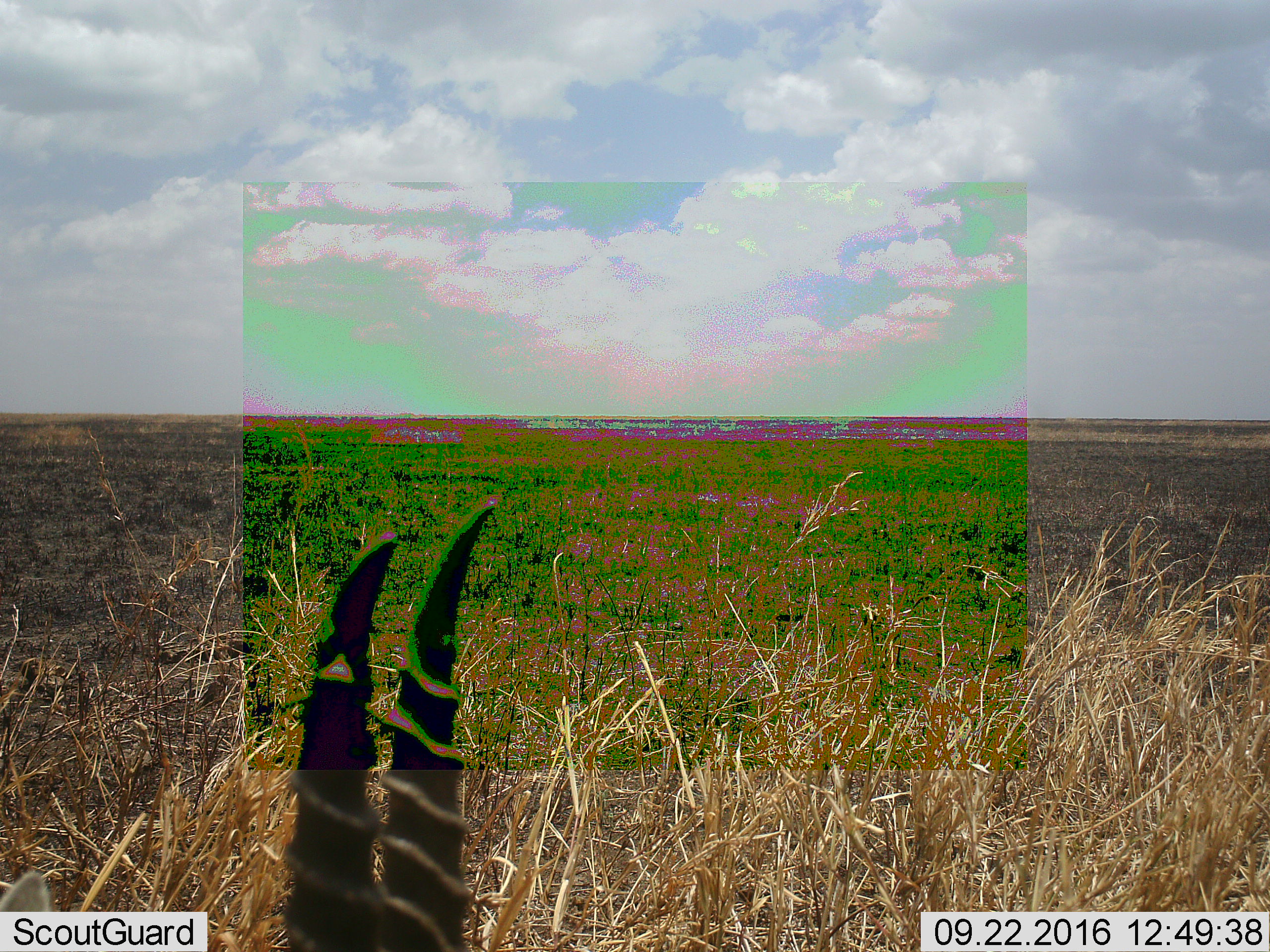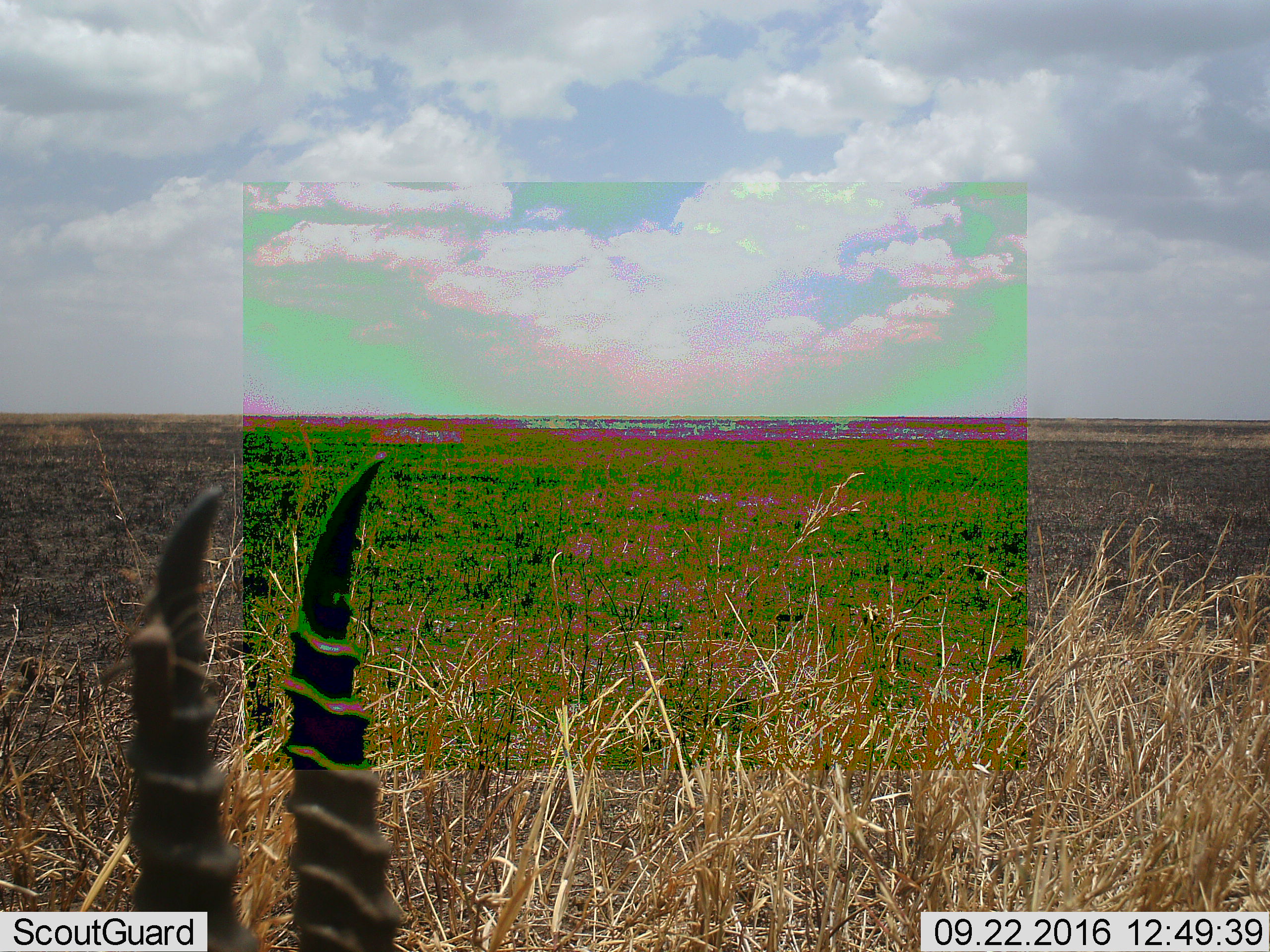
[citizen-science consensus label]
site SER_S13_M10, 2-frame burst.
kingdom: Animalia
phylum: Chordata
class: Mammalia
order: Artiodactyla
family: Bovidae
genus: Eudorcas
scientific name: Eudorcas thomsonii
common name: thomson's gazelle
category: gazellethomsons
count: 1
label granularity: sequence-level